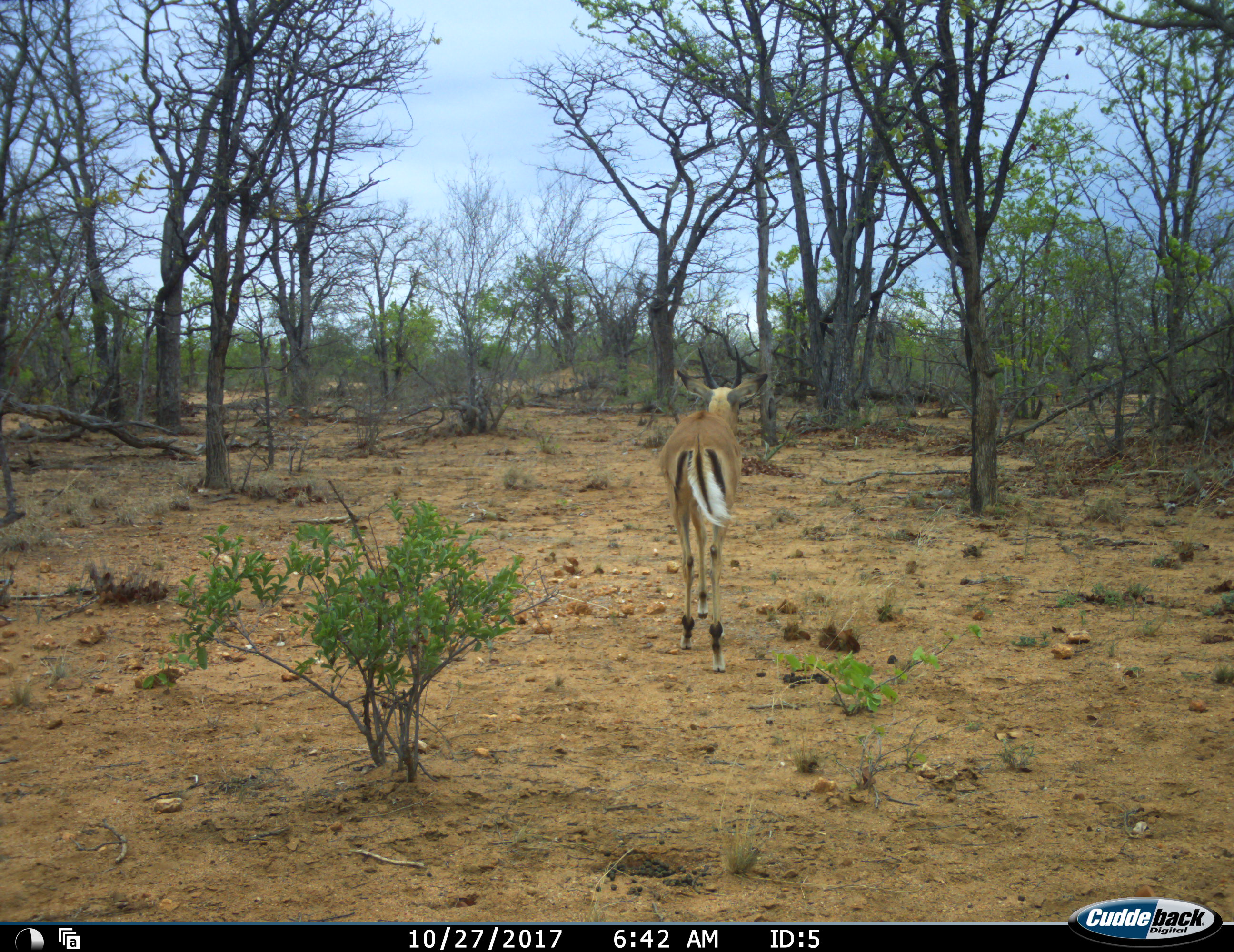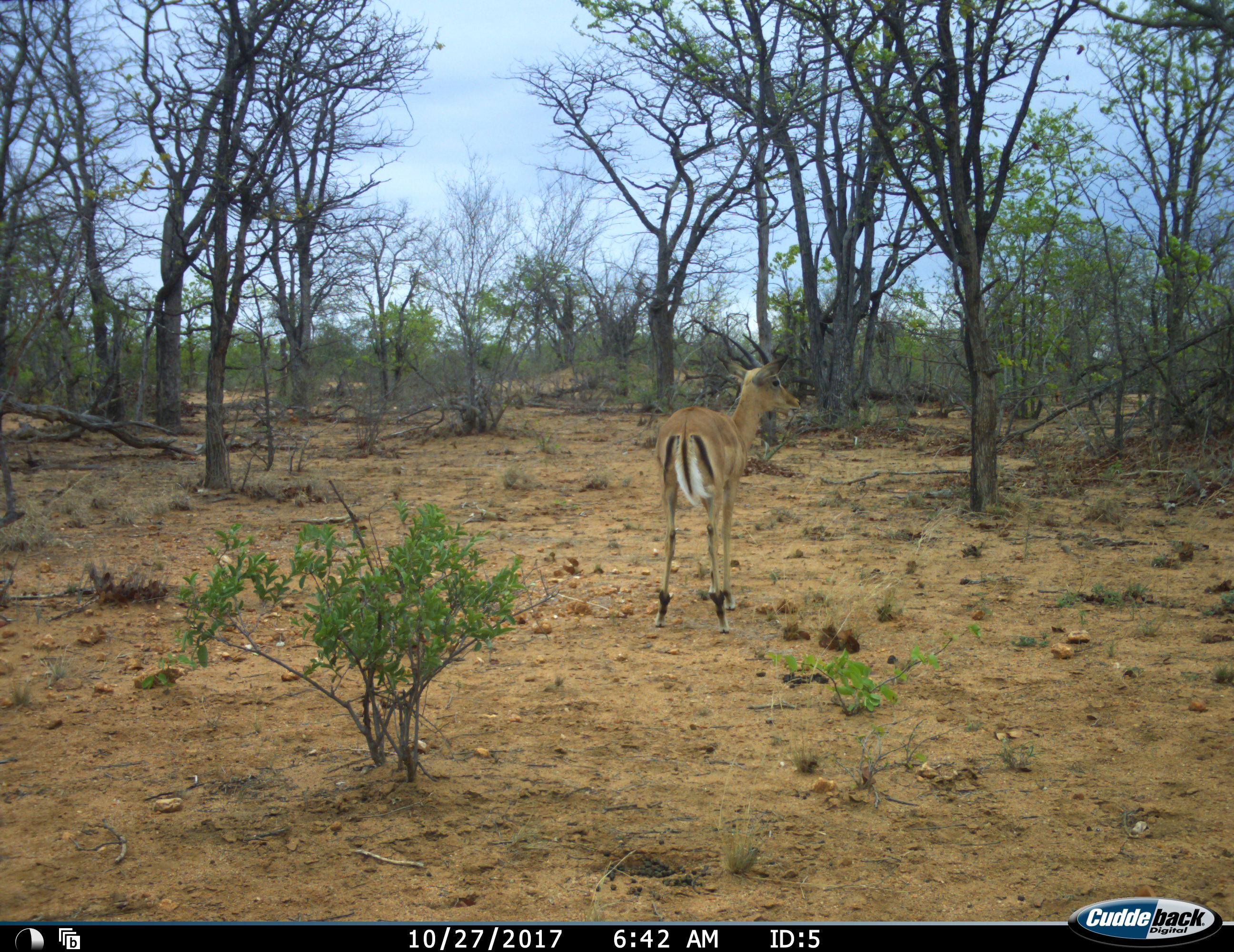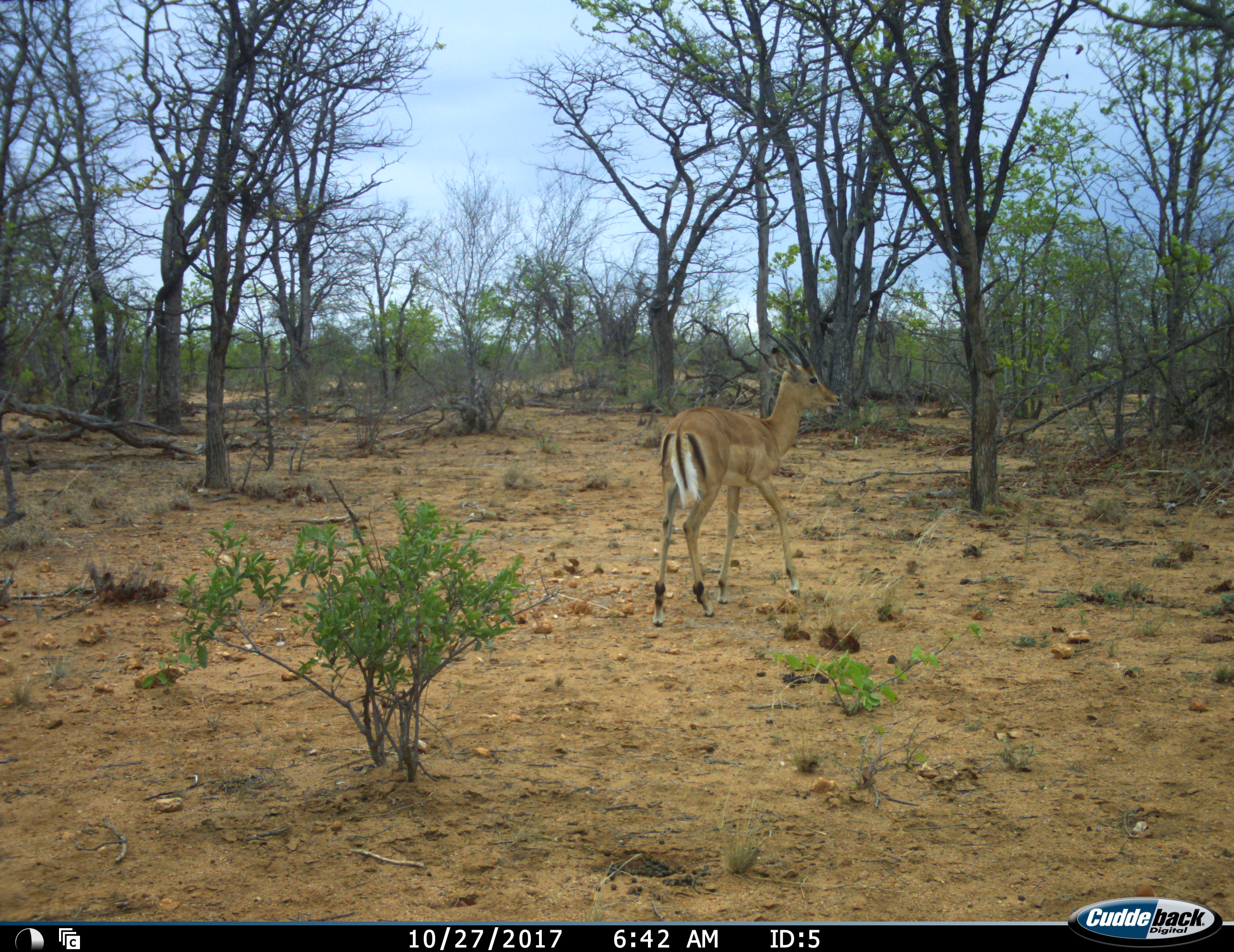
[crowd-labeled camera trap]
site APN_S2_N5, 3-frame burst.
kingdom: Animalia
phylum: Chordata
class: Mammalia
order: Artiodactyla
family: Bovidae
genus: Aepyceros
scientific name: Aepyceros melampus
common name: impala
Impala (Aepyceros melampus), count 1. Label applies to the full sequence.